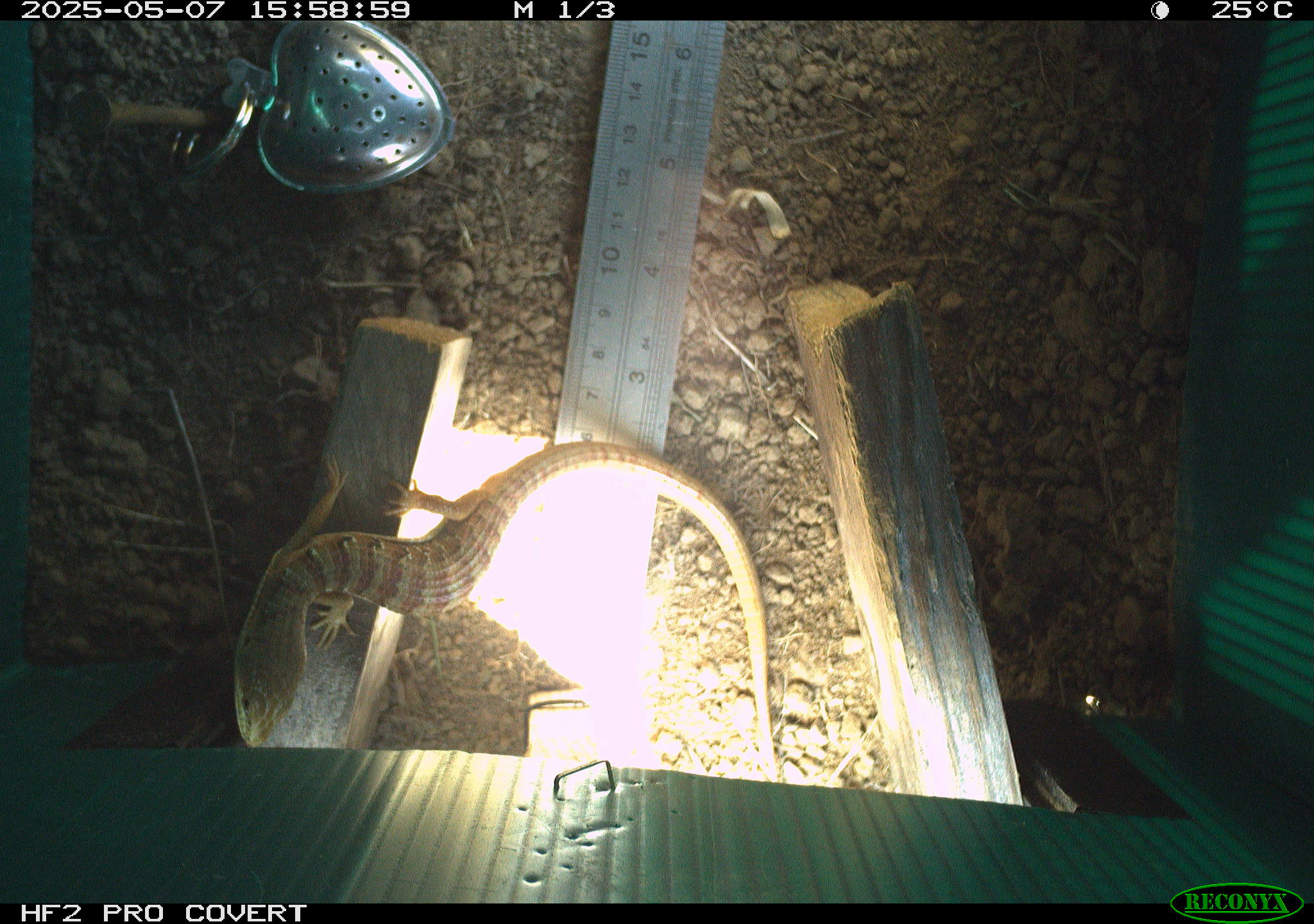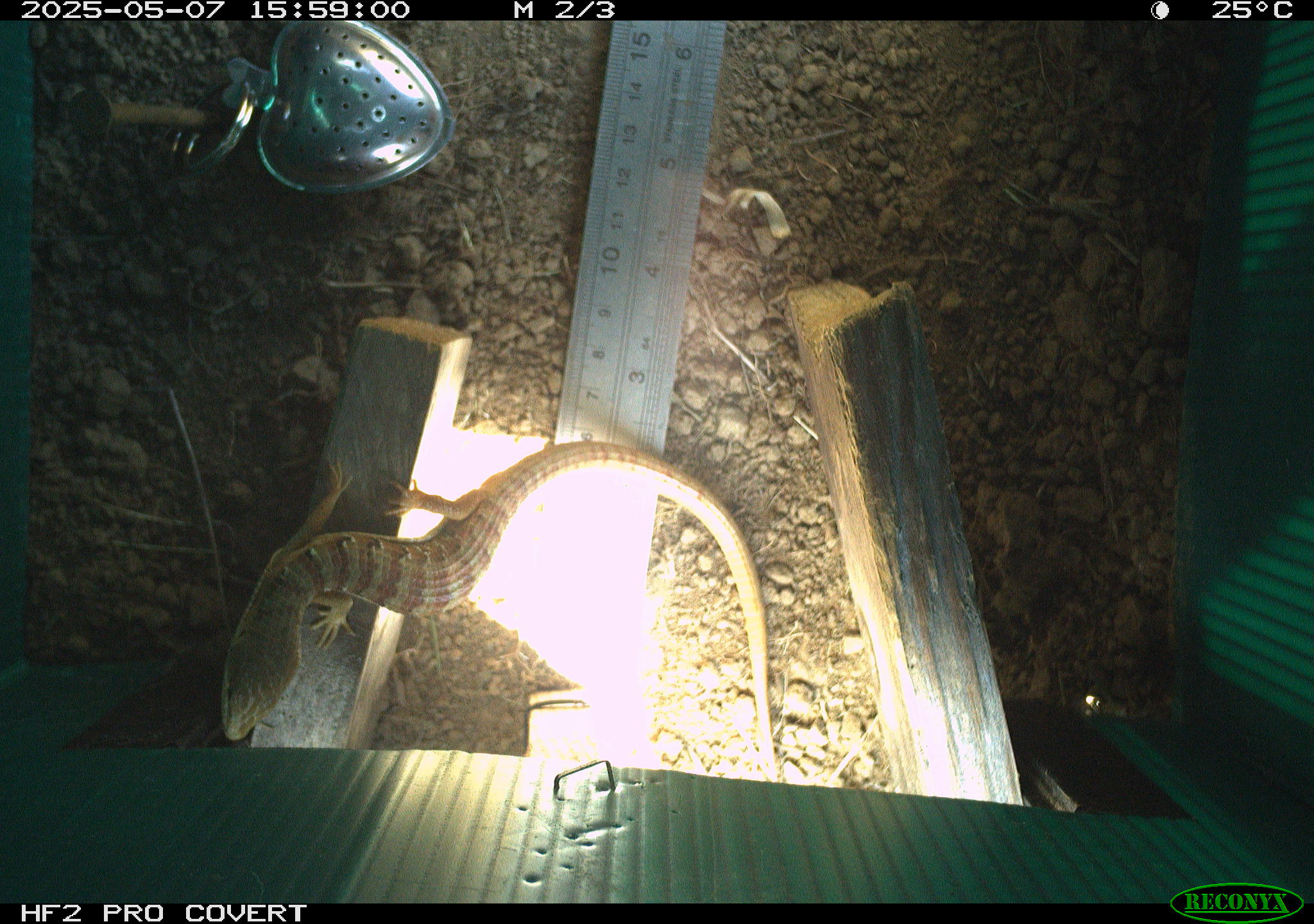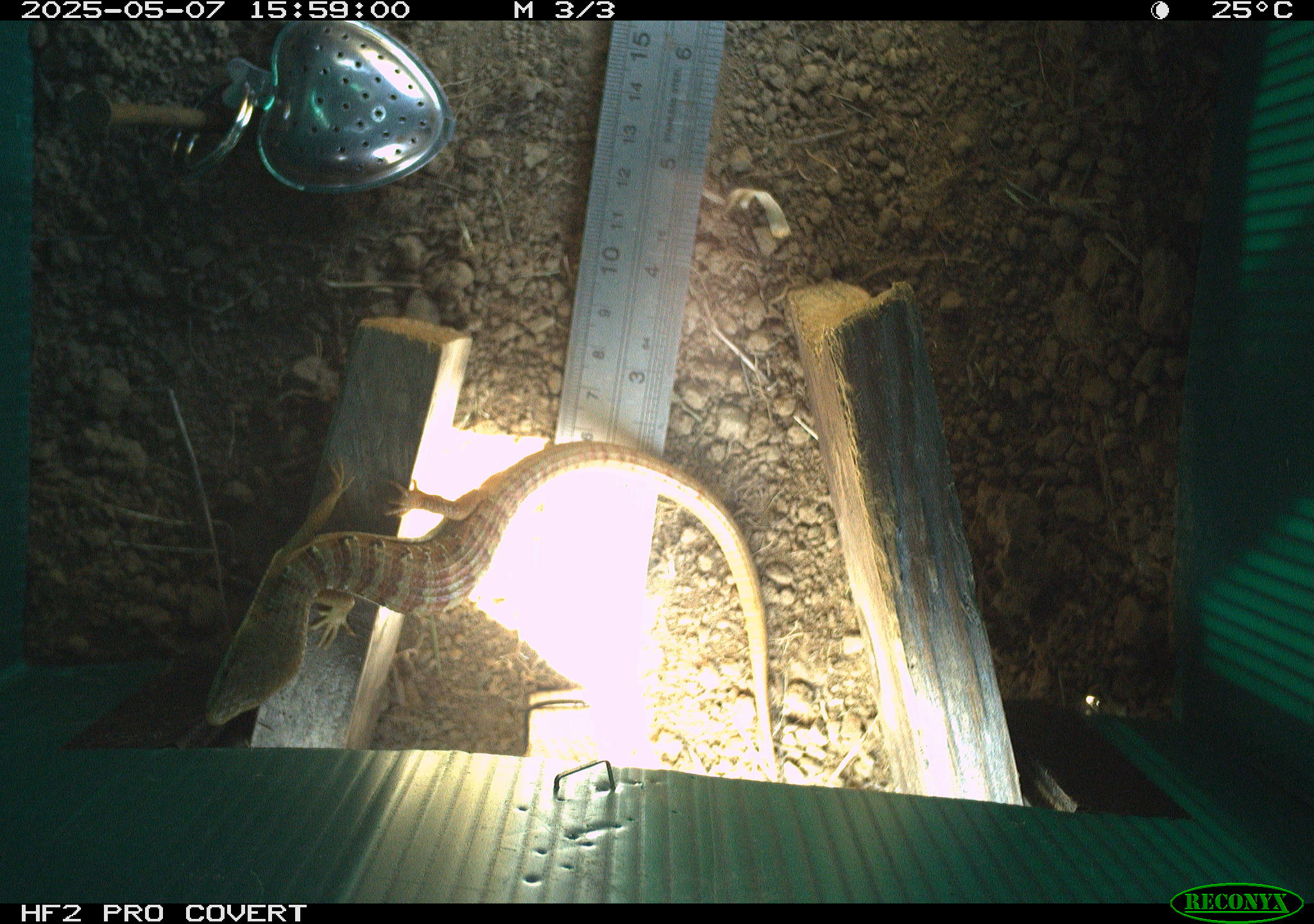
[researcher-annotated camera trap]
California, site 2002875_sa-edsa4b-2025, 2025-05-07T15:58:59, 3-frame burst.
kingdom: Animalia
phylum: Chordata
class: Reptilia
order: Squamata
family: Anguidae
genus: Elgaria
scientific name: Elgaria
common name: alligator lizards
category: elgaria species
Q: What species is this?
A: Elgaria species (alligator lizards) (Elgaria).